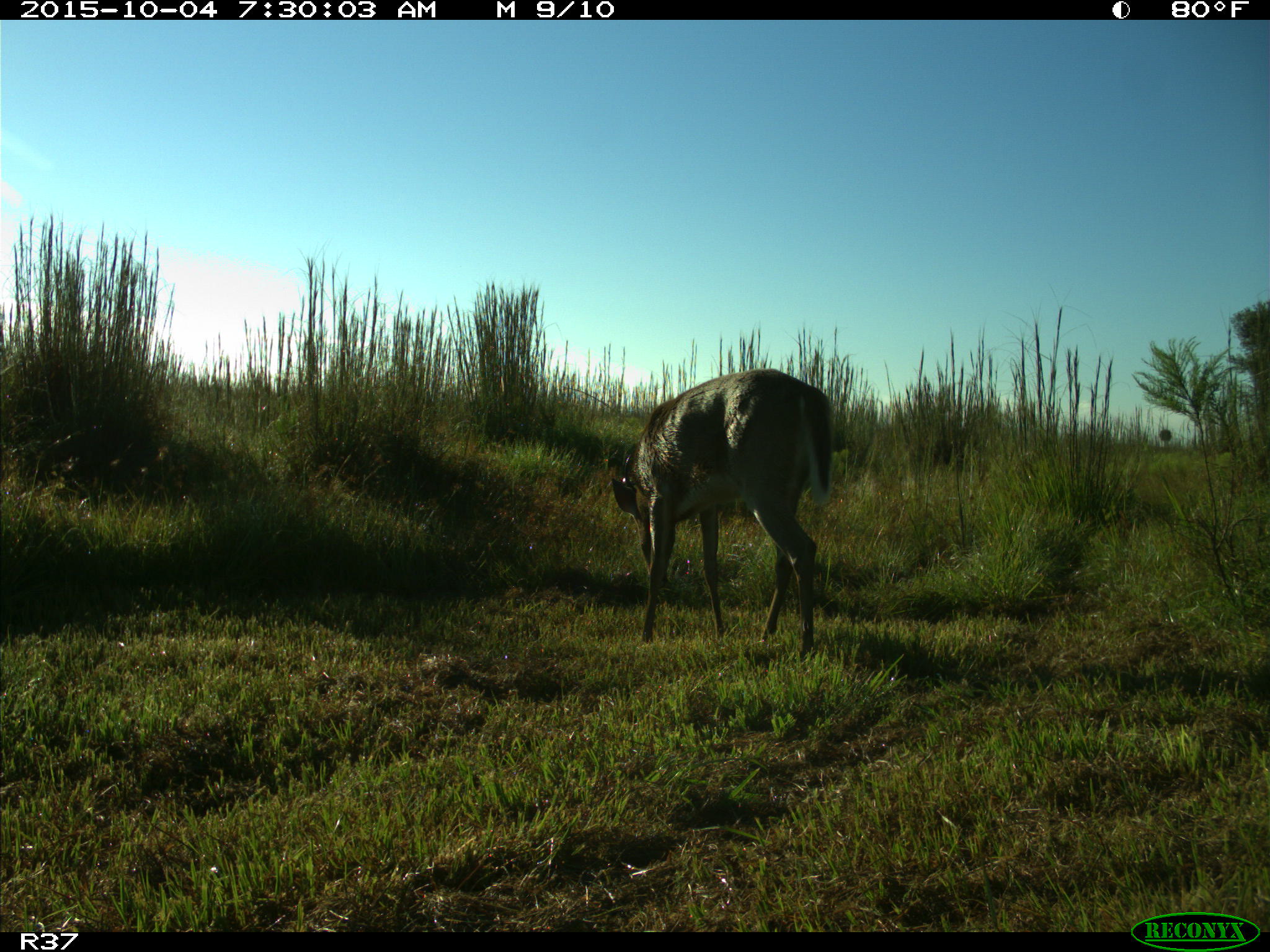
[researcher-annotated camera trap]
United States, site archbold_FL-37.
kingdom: Animalia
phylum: Chordata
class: Mammalia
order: Artiodactyla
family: Cervidae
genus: Odocoileus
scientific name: Odocoileus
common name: deer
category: unidentified deer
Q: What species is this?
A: Unidentified deer (deer) (Odocoileus).